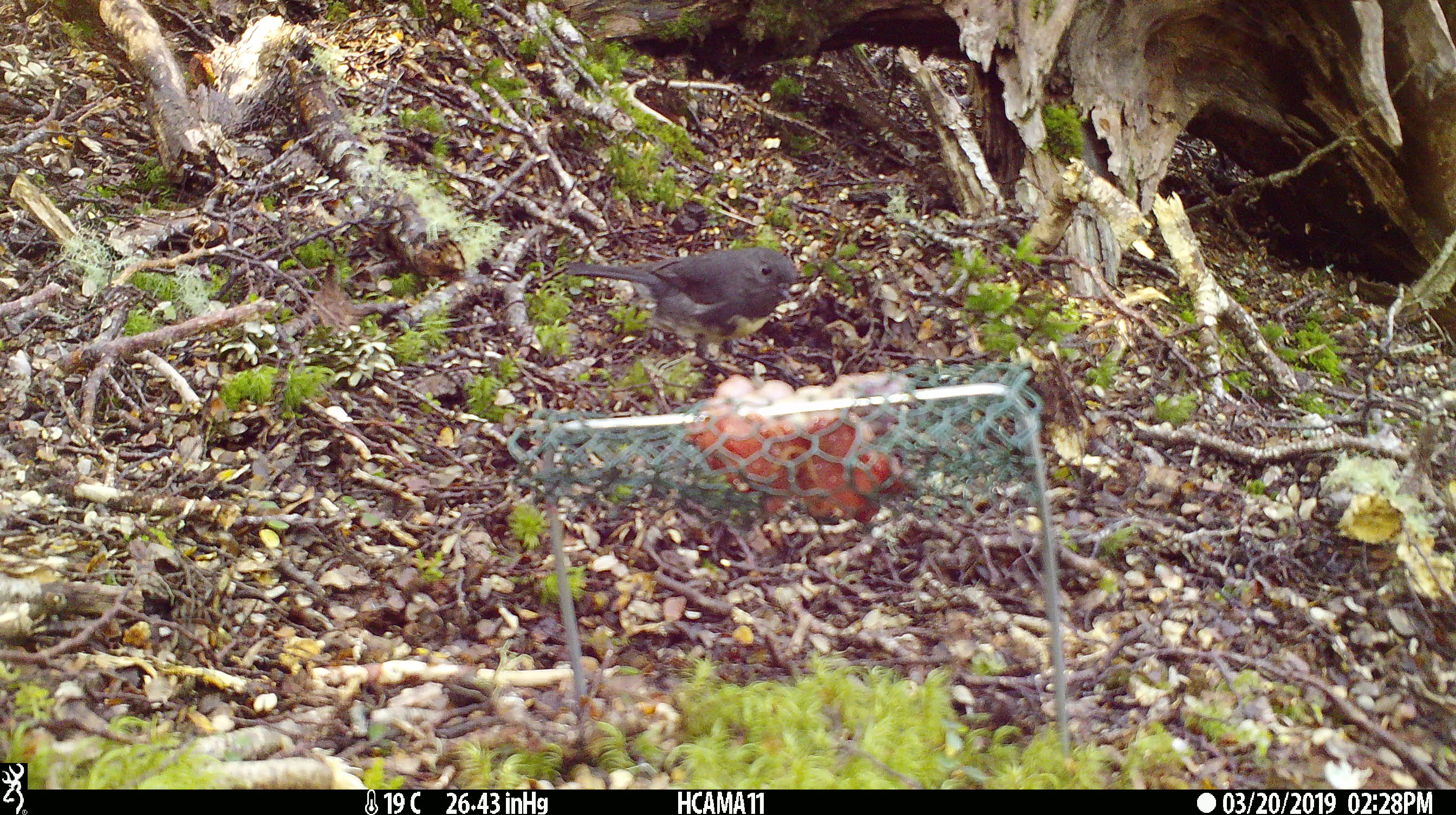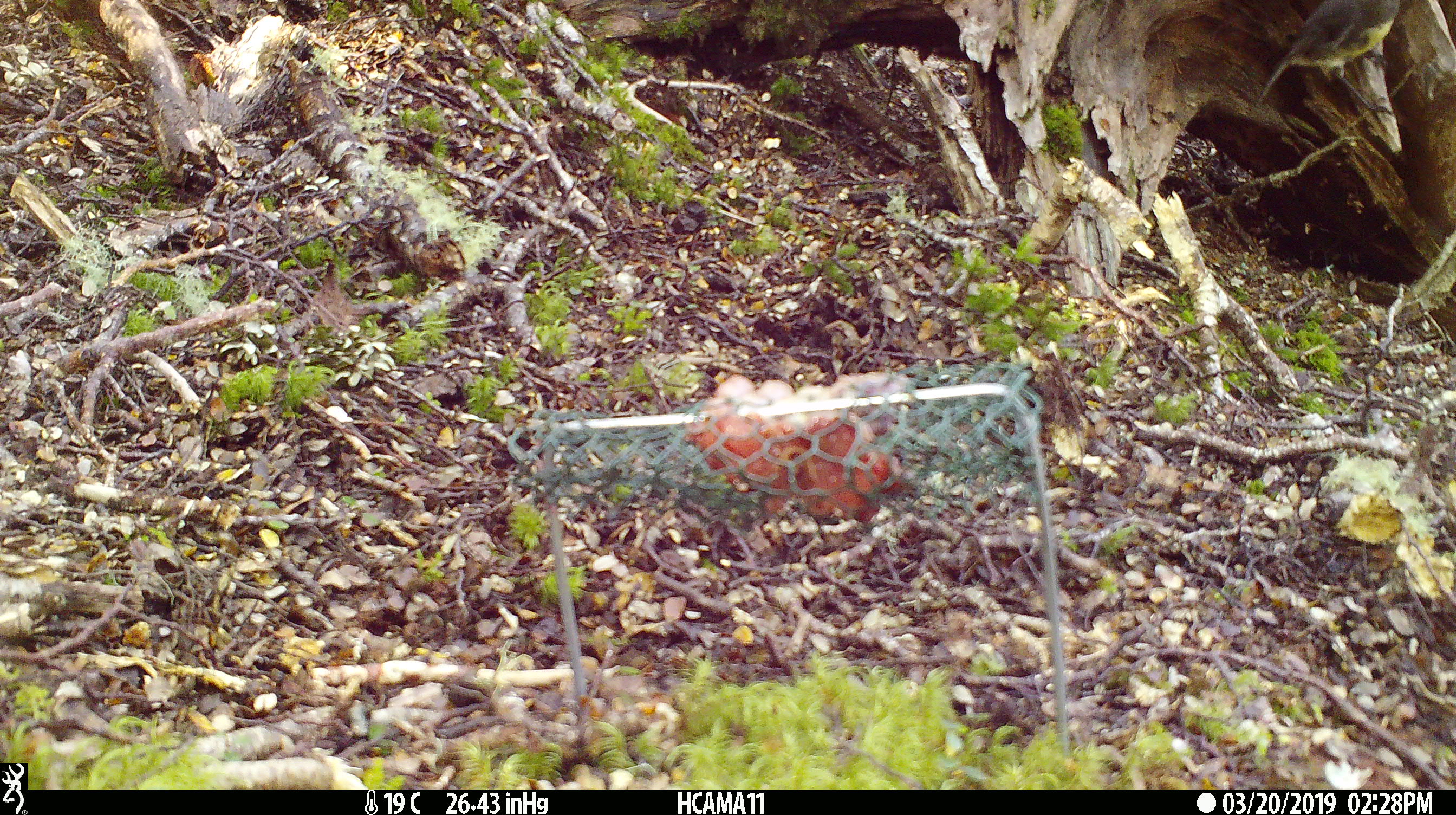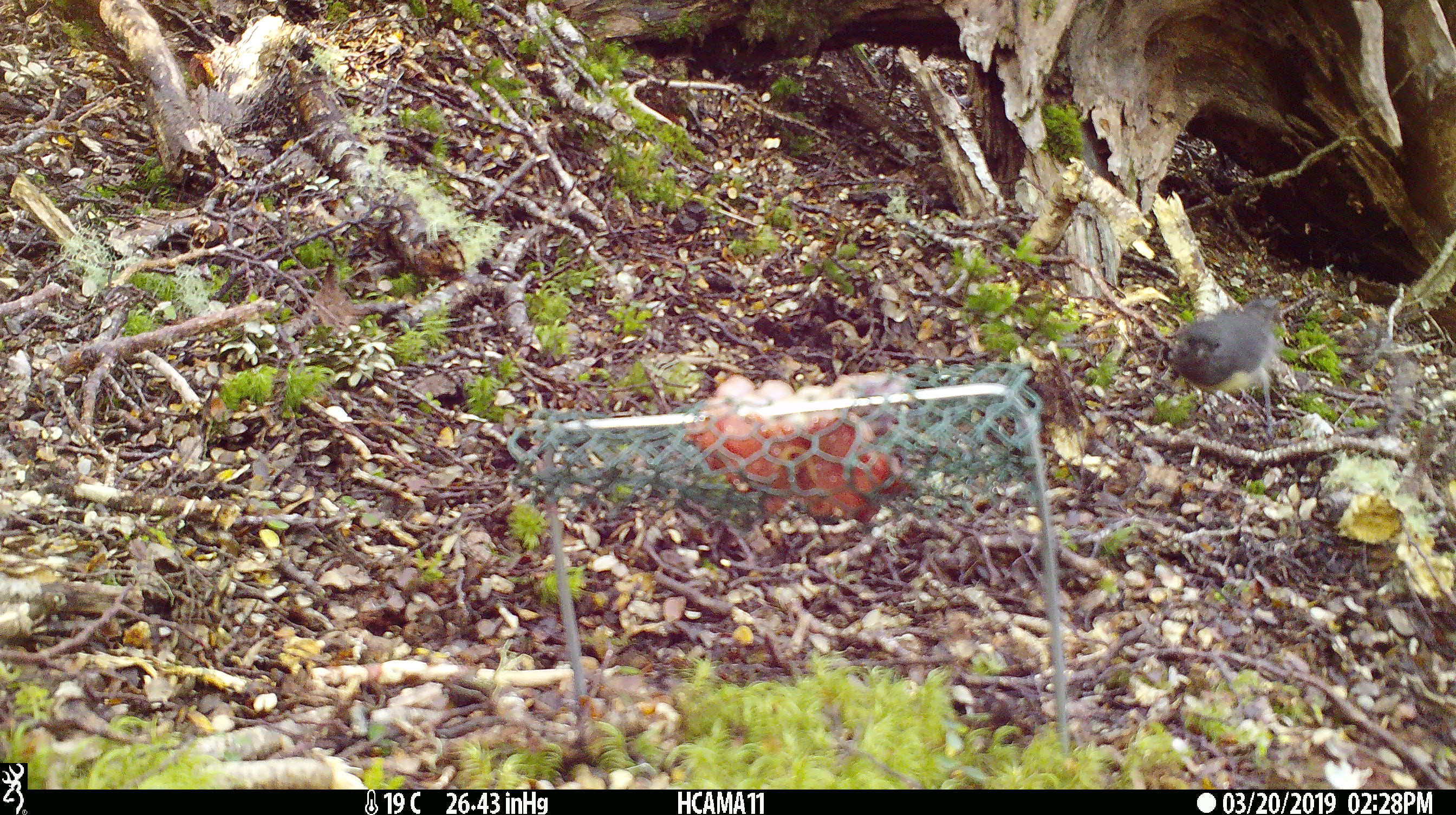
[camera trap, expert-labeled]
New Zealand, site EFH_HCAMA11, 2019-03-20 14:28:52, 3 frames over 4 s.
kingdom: Animalia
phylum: Chordata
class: Aves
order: Passeriformes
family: Petroicidae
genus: Petroica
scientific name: Petroica australis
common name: new zealand robin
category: robin